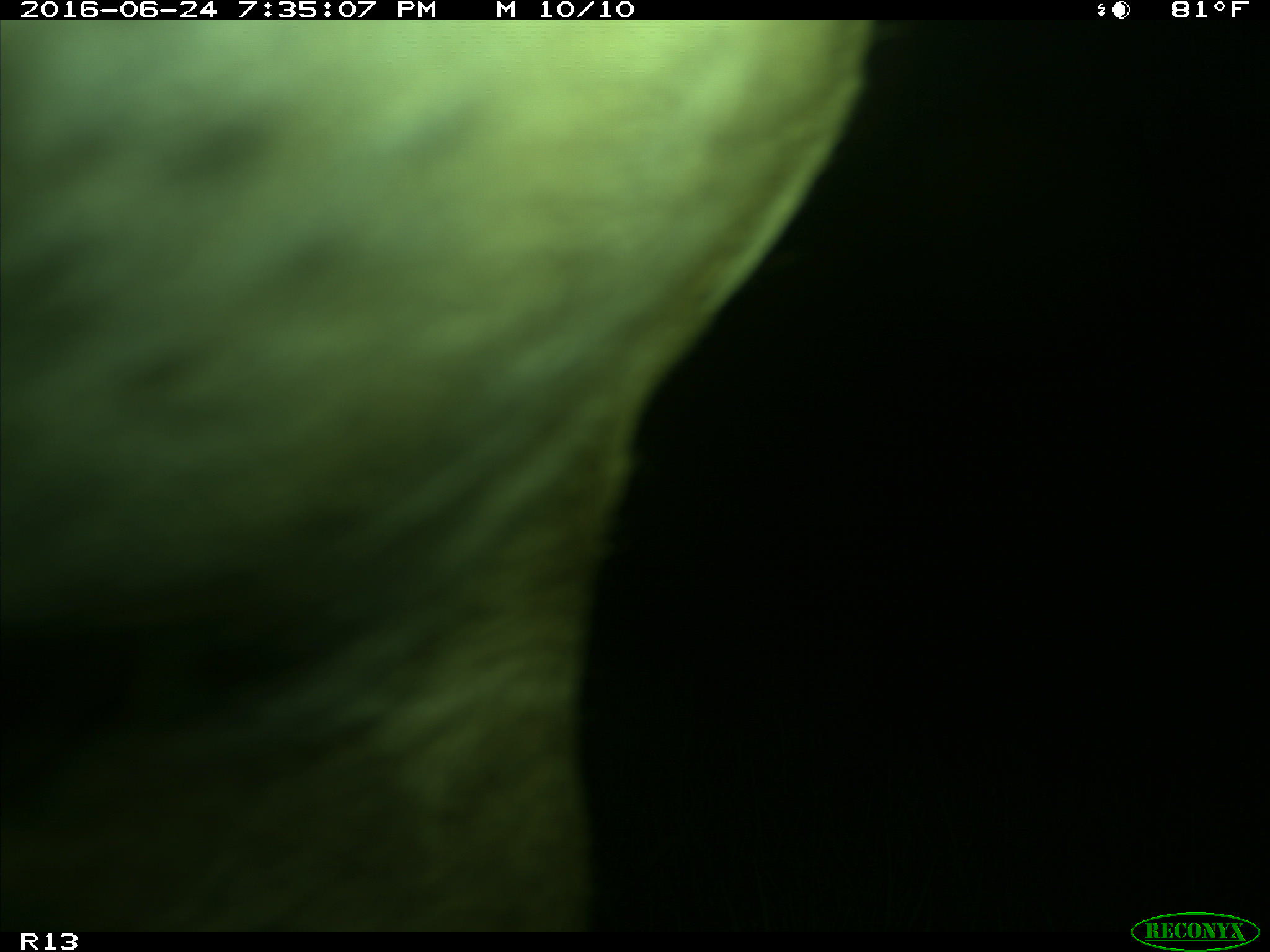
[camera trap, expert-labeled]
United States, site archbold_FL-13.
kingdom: Animalia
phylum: Chordata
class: Mammalia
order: Artiodactyla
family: Bovidae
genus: Bos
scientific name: Bos taurus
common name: domestic cow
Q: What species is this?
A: Bos taurus (domestic cow).